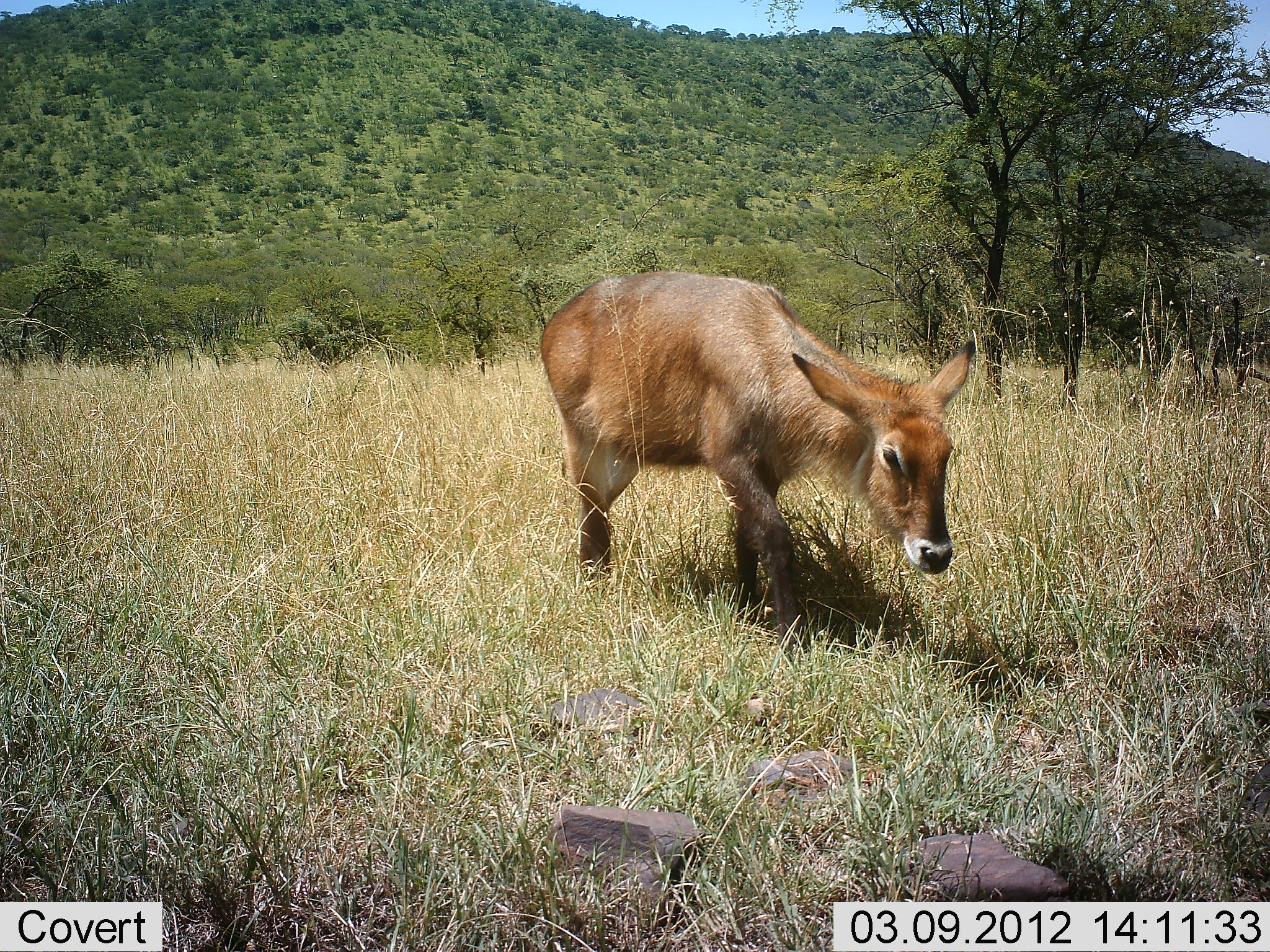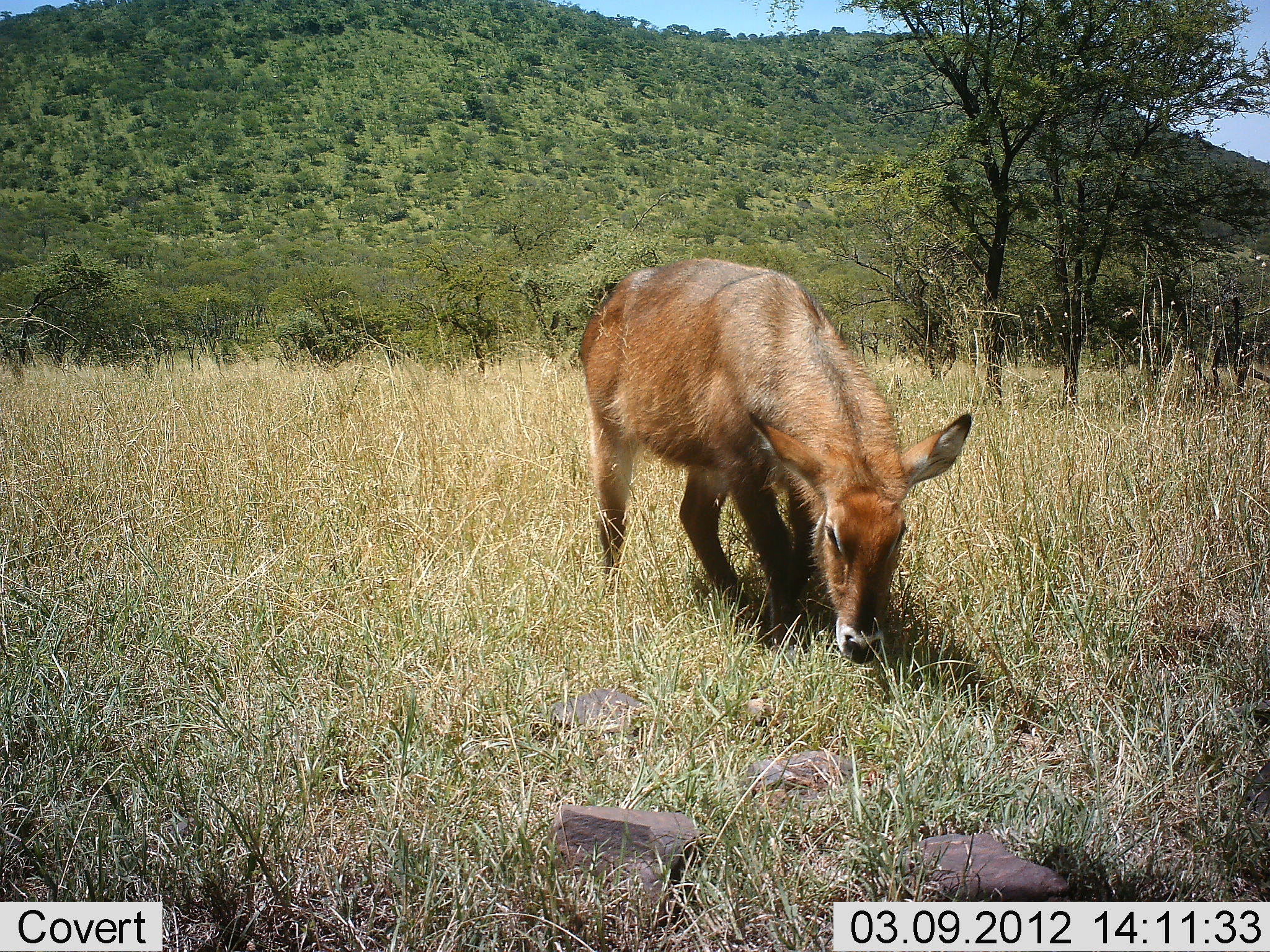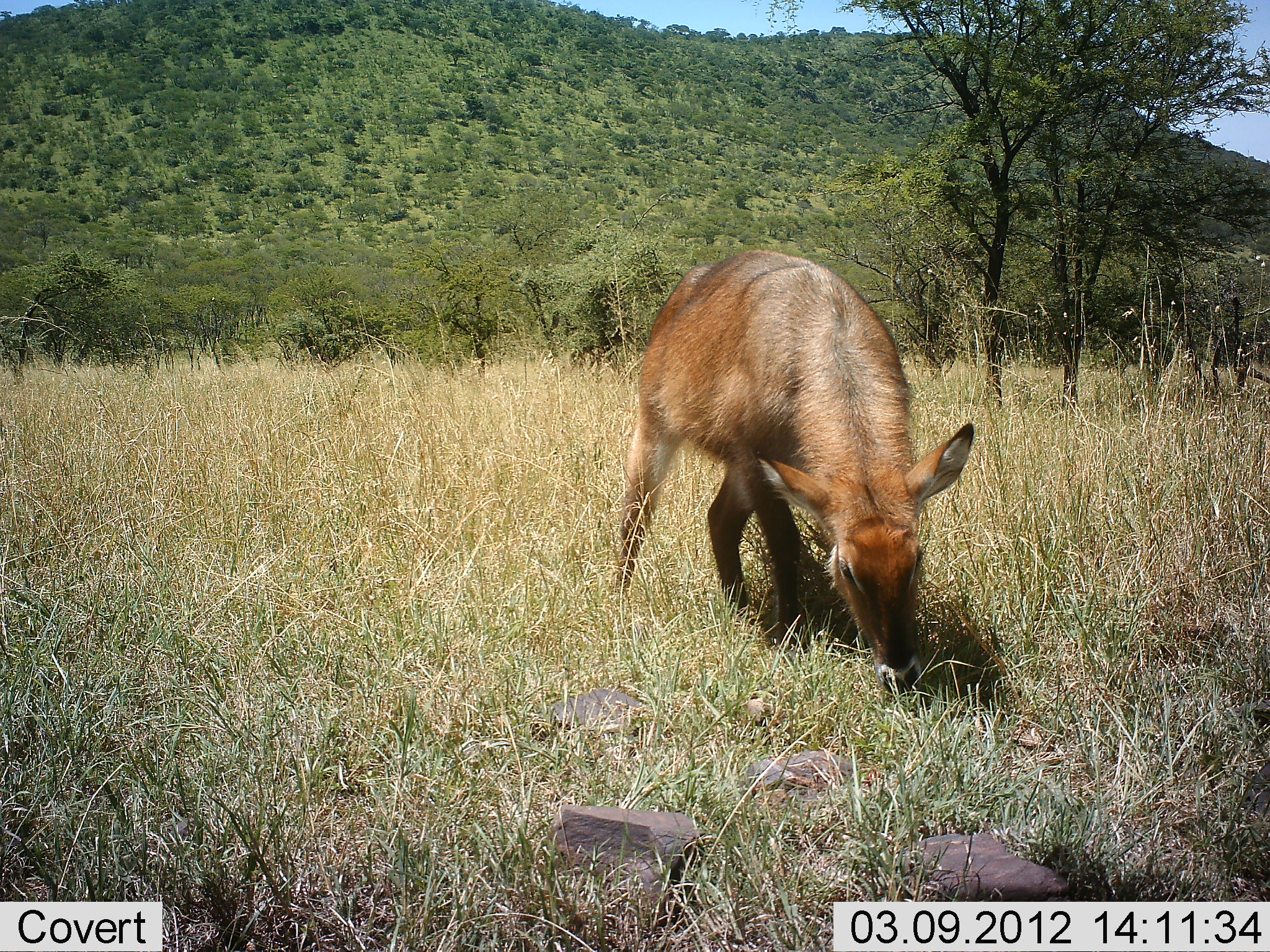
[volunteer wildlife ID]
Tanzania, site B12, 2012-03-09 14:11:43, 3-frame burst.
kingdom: Animalia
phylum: Chordata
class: Mammalia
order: Artiodactyla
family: Bovidae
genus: Kobus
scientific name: Kobus ellipsiprymnus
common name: waterbuck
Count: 1.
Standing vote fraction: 17%.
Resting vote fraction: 0%.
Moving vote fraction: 11%.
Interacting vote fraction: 0%.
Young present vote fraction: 6%.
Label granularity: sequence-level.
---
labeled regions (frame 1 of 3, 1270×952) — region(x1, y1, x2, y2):
animal: region(539, 268, 977, 664)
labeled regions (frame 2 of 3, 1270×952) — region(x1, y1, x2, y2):
animal: region(578, 256, 974, 668)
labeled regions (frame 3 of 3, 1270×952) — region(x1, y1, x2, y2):
animal: region(606, 245, 978, 703)